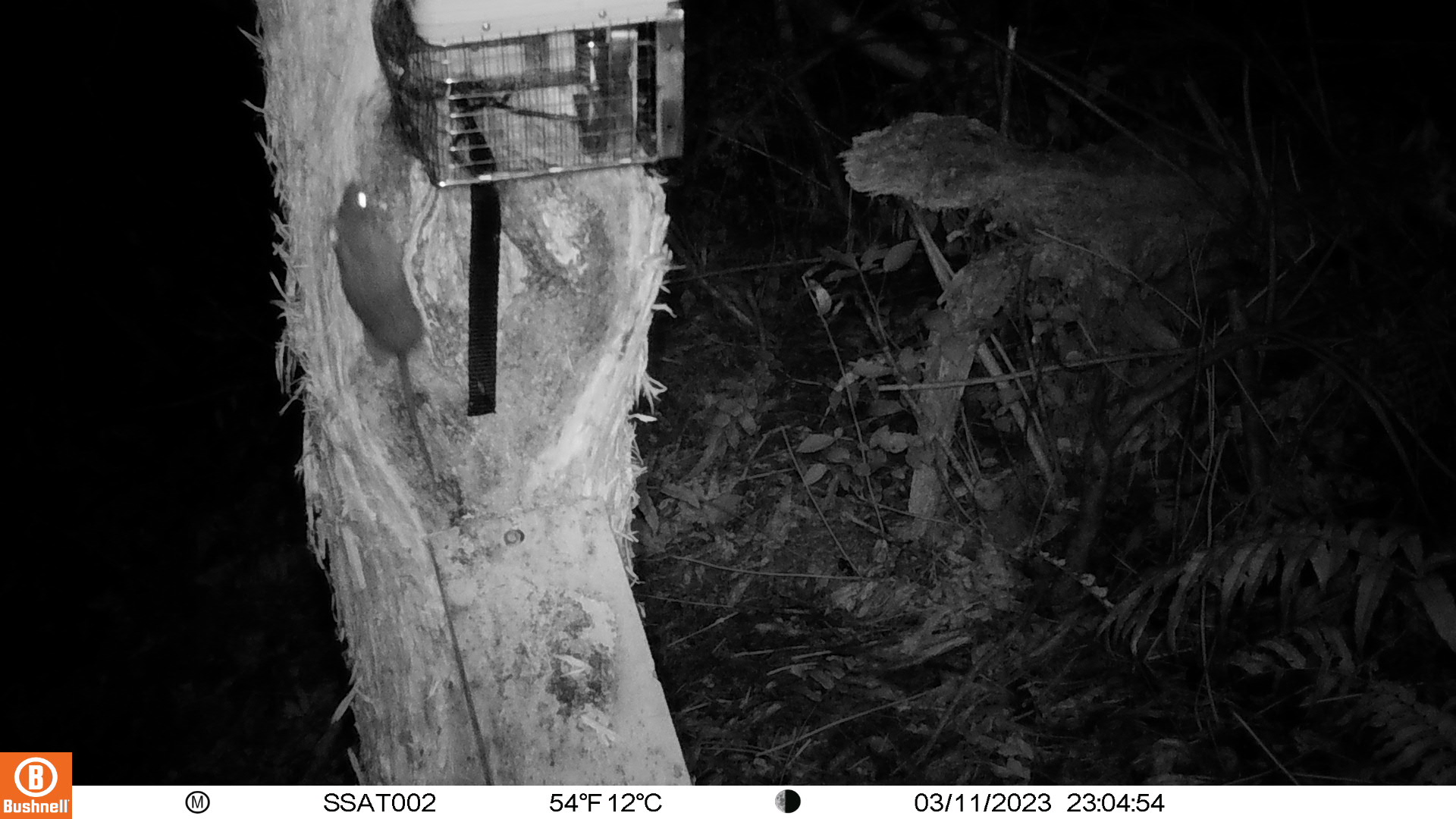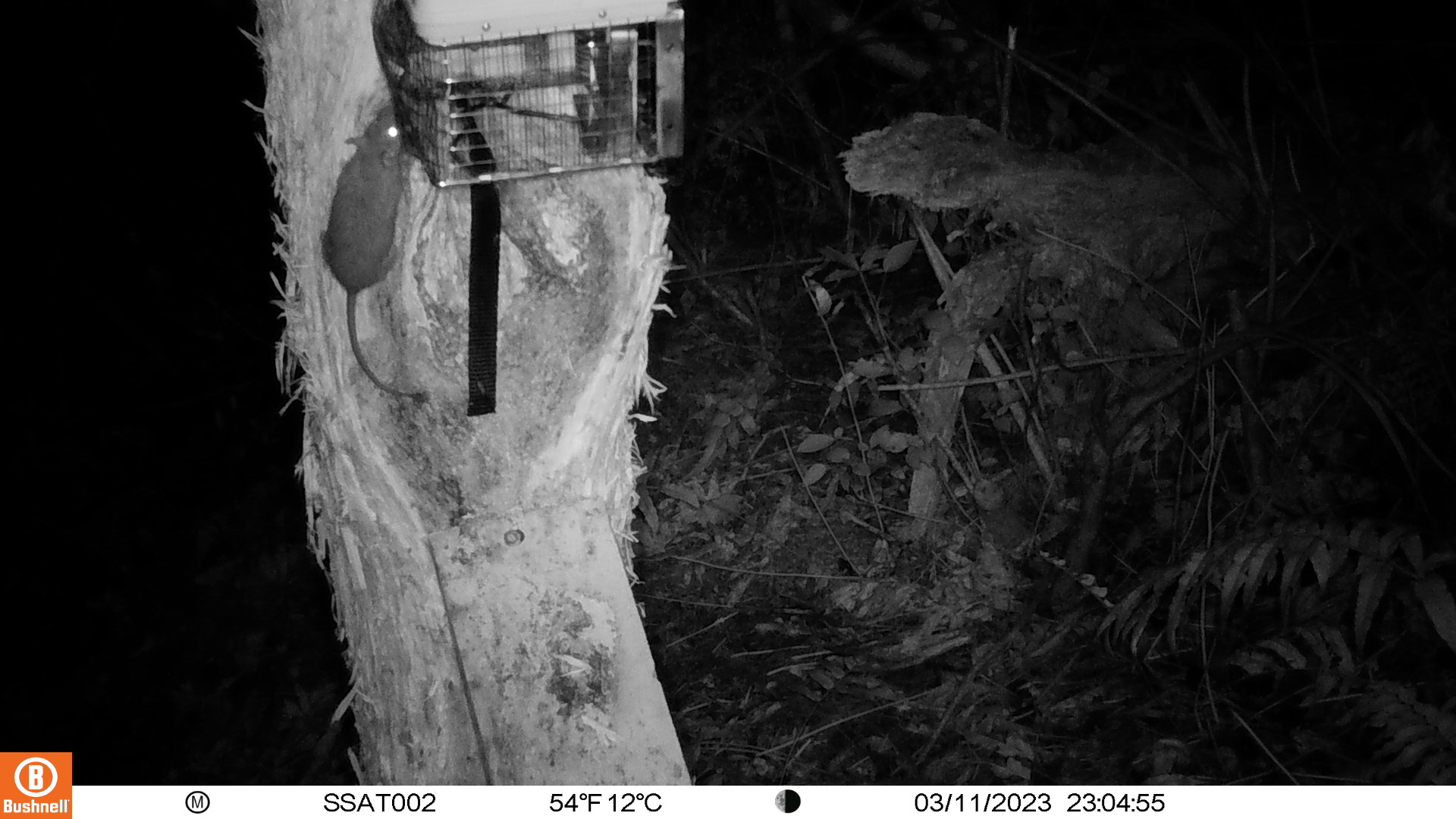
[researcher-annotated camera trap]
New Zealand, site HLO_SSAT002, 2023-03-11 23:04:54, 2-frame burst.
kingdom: Animalia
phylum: Chordata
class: Mammalia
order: Rodentia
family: Muridae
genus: Rattus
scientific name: Rattus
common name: rat